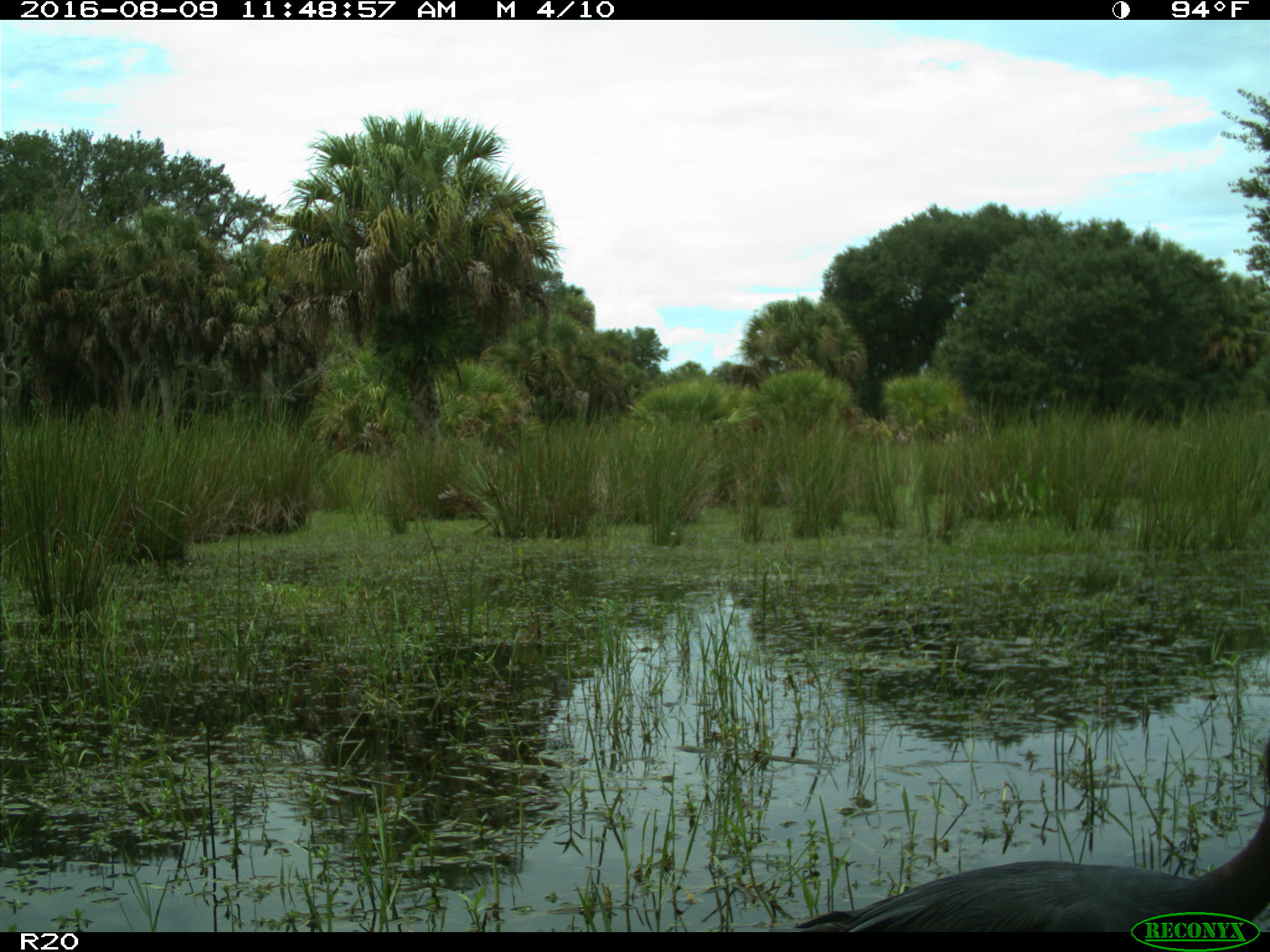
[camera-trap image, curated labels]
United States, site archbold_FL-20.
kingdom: Animalia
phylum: Chordata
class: Aves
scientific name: Aves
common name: birds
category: unidentified bird